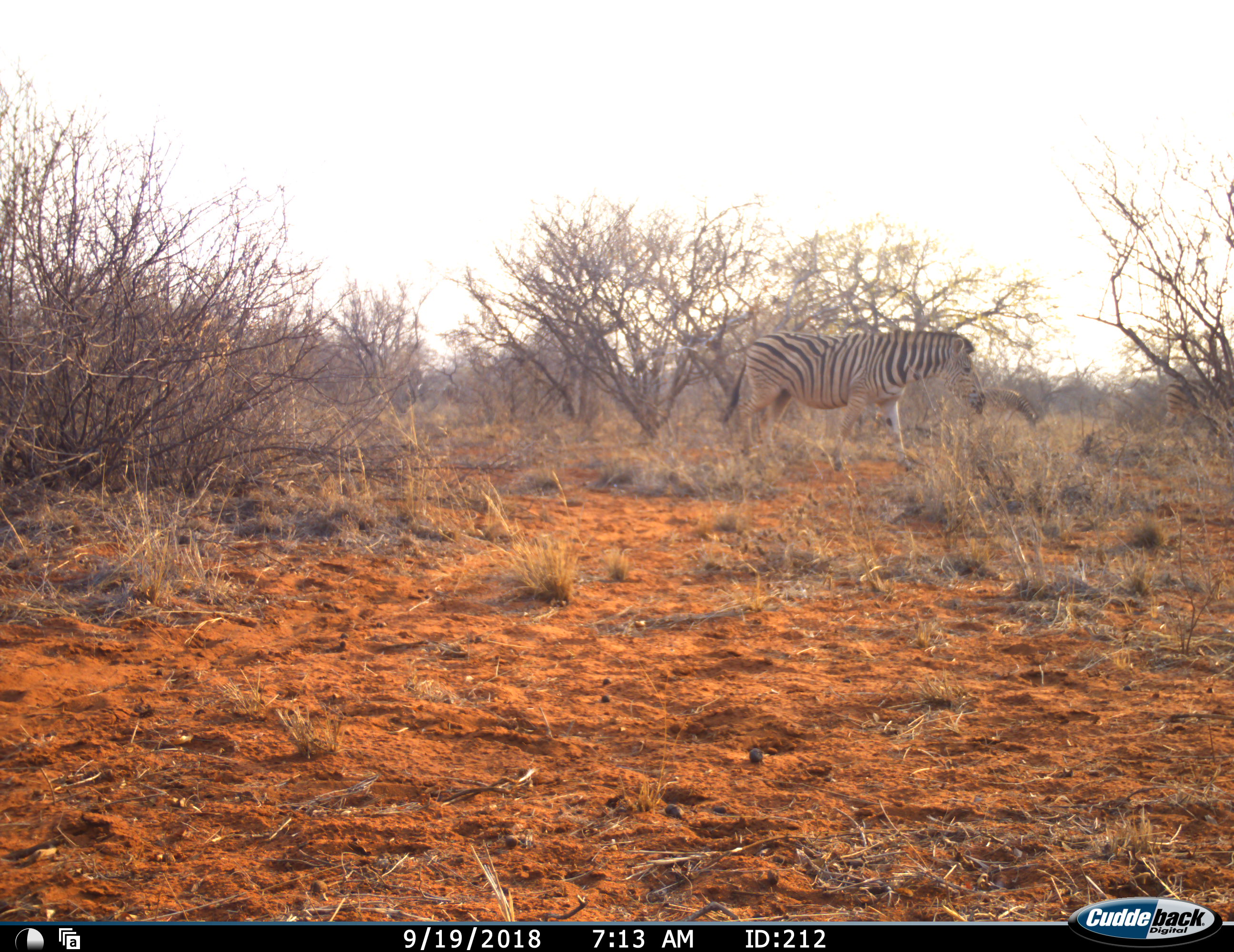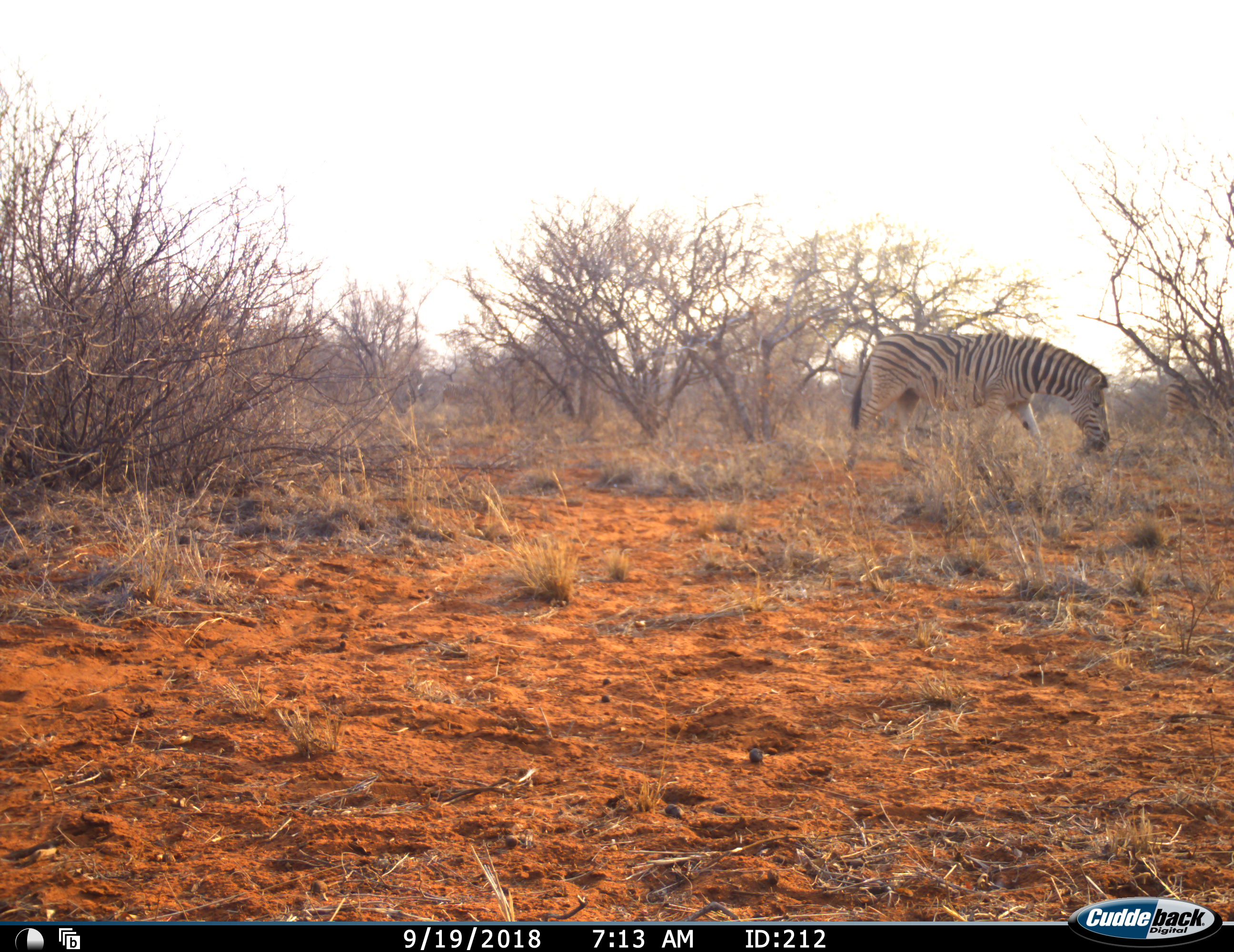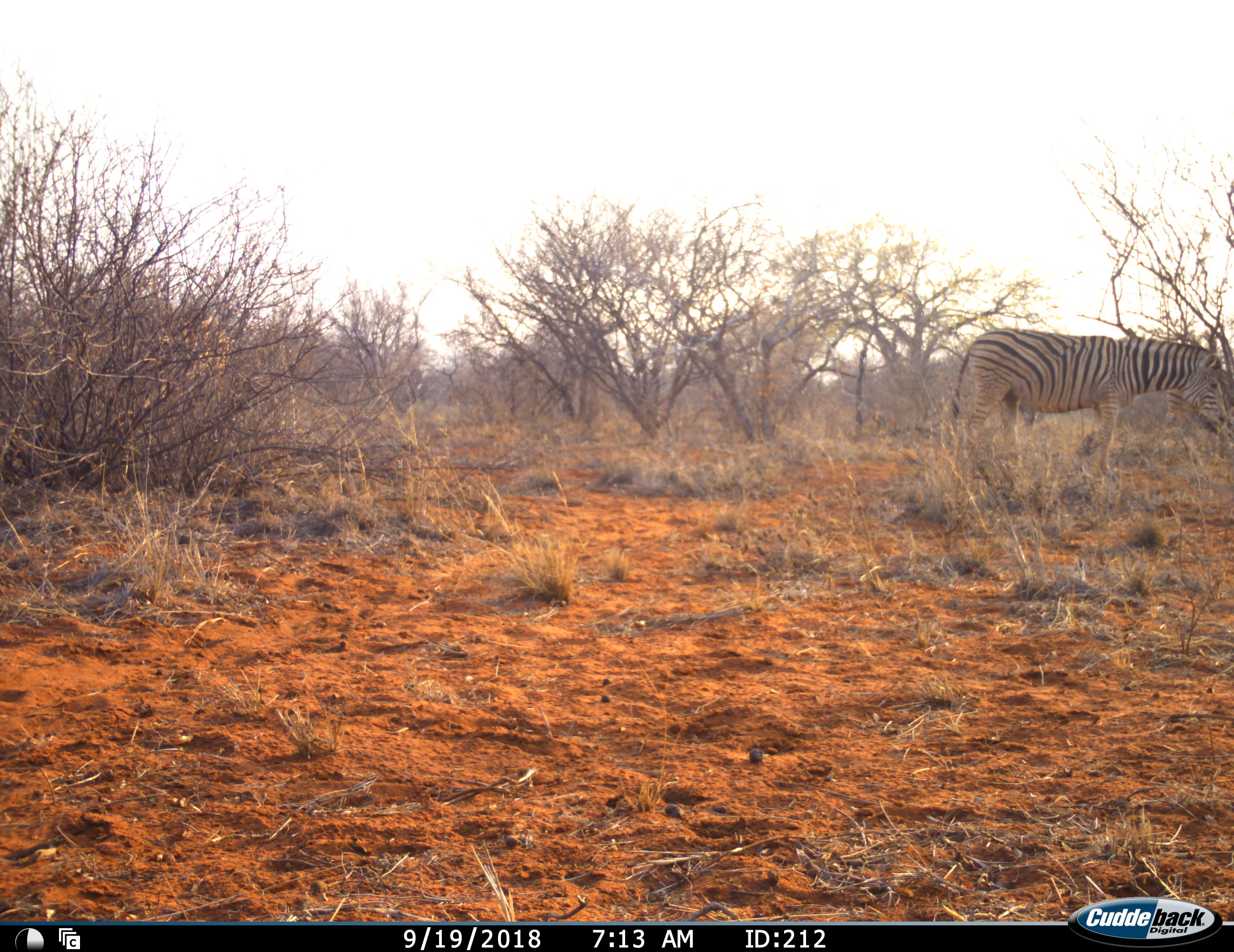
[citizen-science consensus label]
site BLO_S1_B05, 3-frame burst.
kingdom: Animalia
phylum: Chordata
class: Mammalia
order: Perissodactyla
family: Equidae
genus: Equus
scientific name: Equus quagga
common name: plains zebra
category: zebraplains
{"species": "zebraplains (plains zebra) (Equus quagga)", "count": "1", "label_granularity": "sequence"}